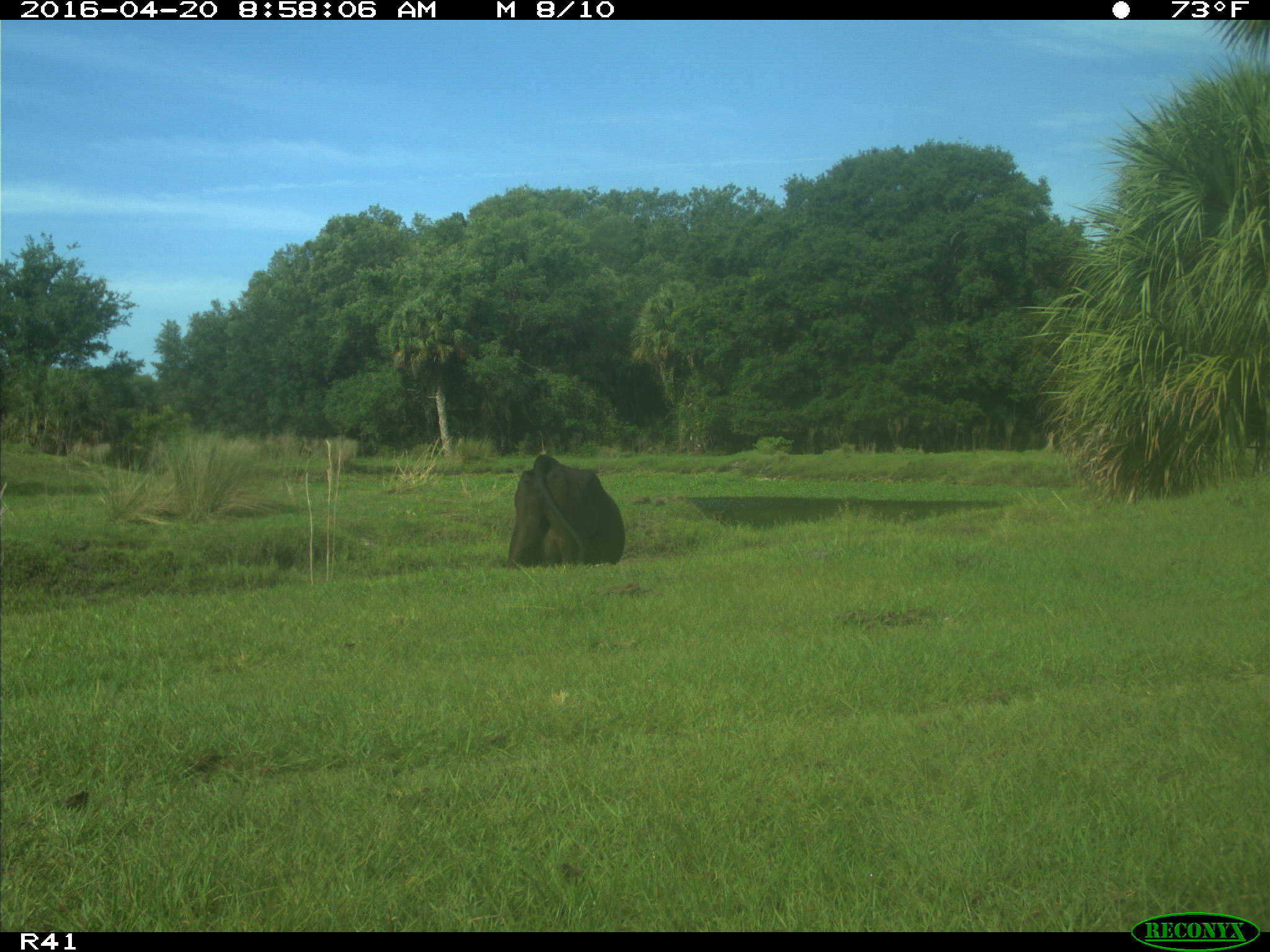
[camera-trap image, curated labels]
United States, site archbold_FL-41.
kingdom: Animalia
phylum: Chordata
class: Mammalia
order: Artiodactyla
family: Bovidae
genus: Bos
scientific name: Bos taurus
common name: domestic cow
Bos taurus (domestic cow).